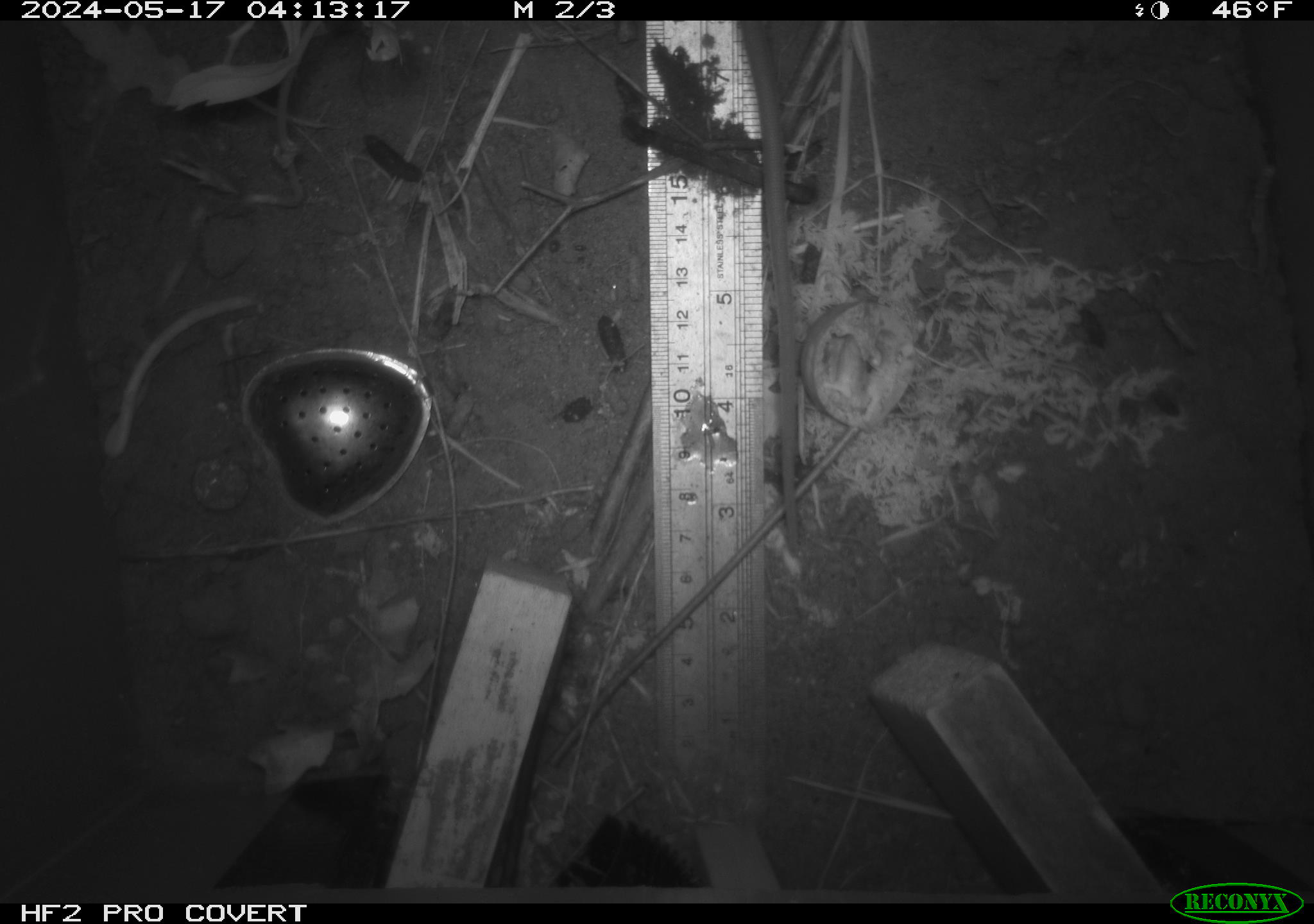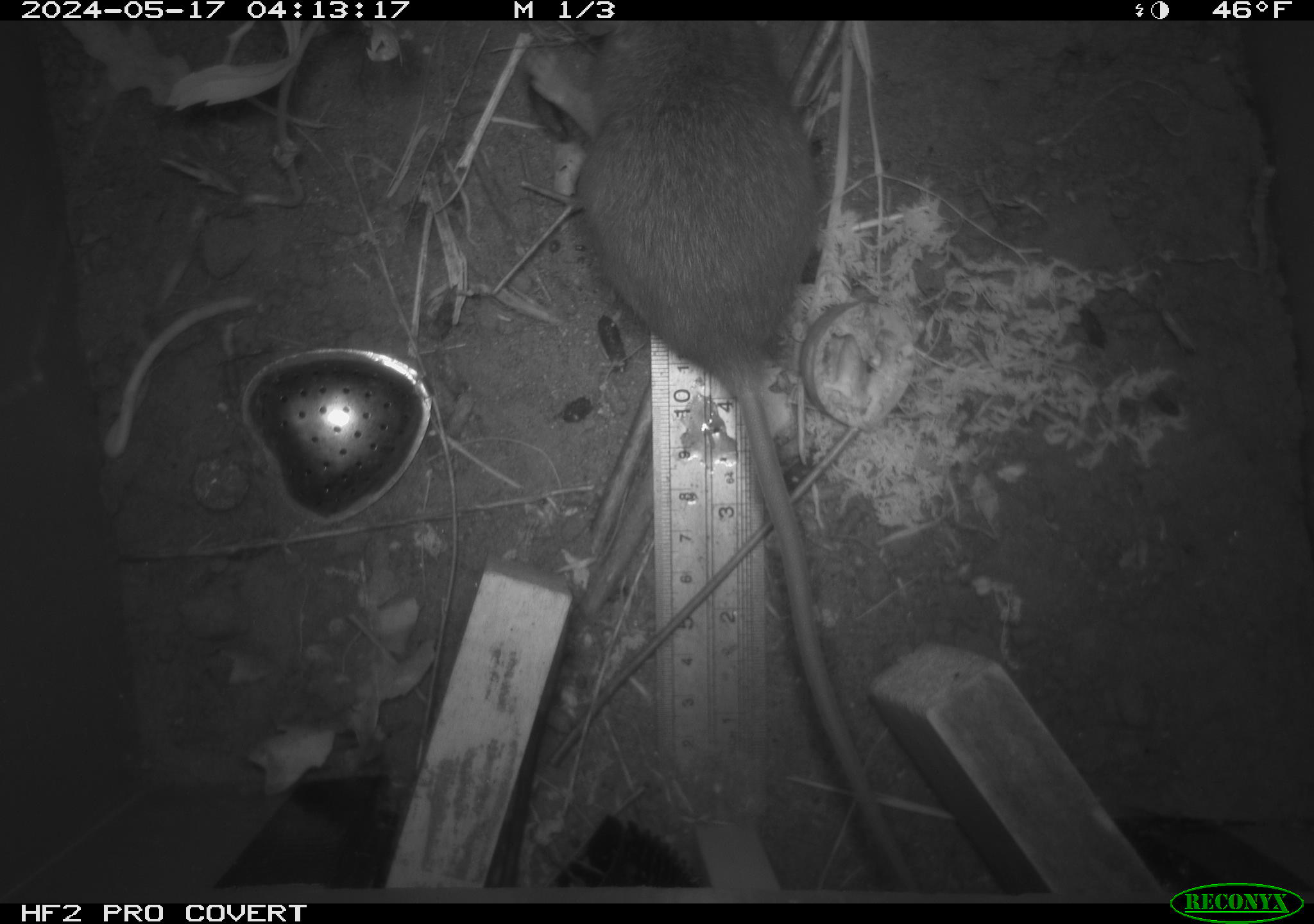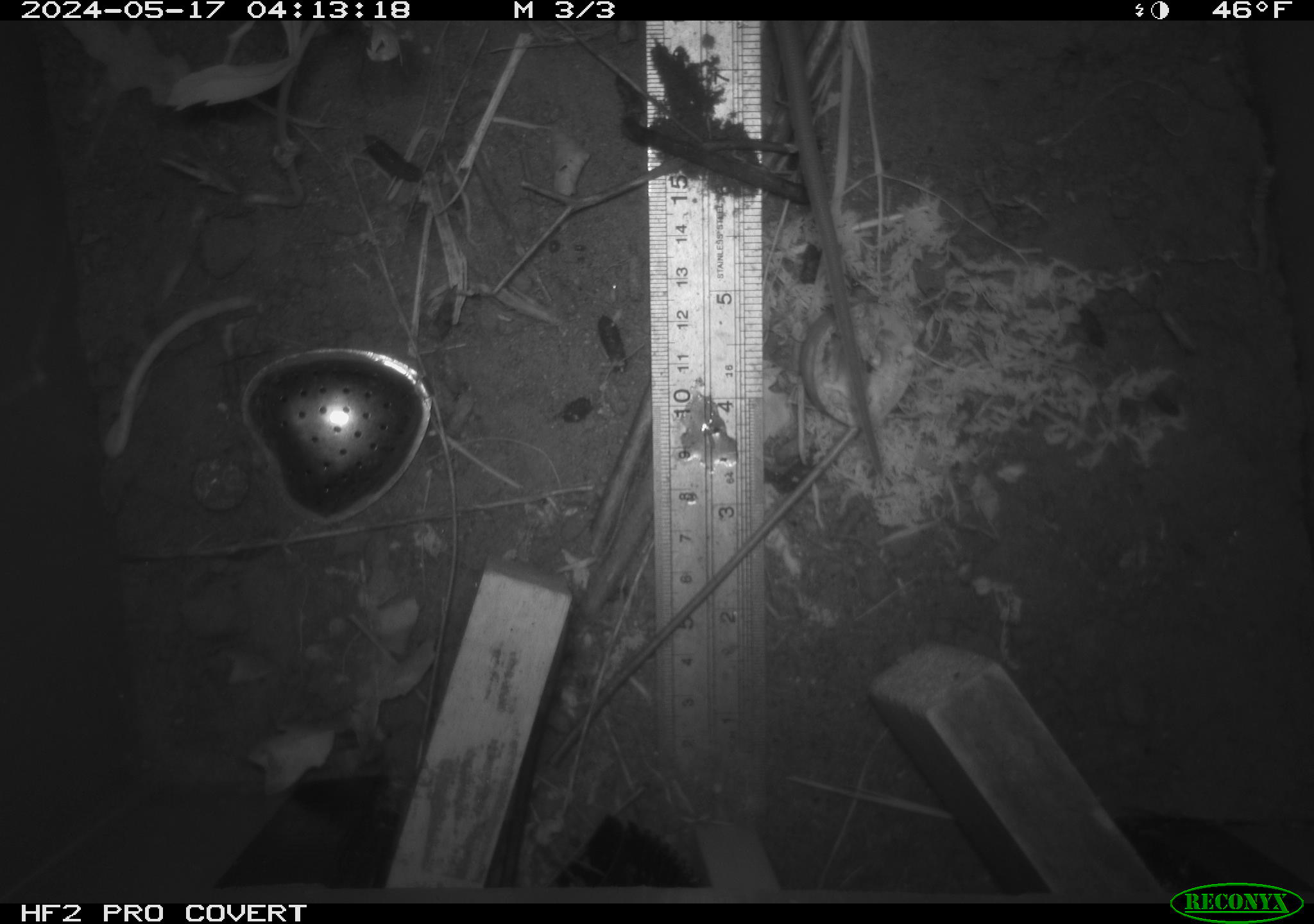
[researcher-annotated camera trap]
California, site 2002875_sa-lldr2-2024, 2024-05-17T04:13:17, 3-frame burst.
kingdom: Animalia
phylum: Chordata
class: Mammalia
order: Rodentia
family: Muridae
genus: Rattus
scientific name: Rattus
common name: rat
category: rattus species